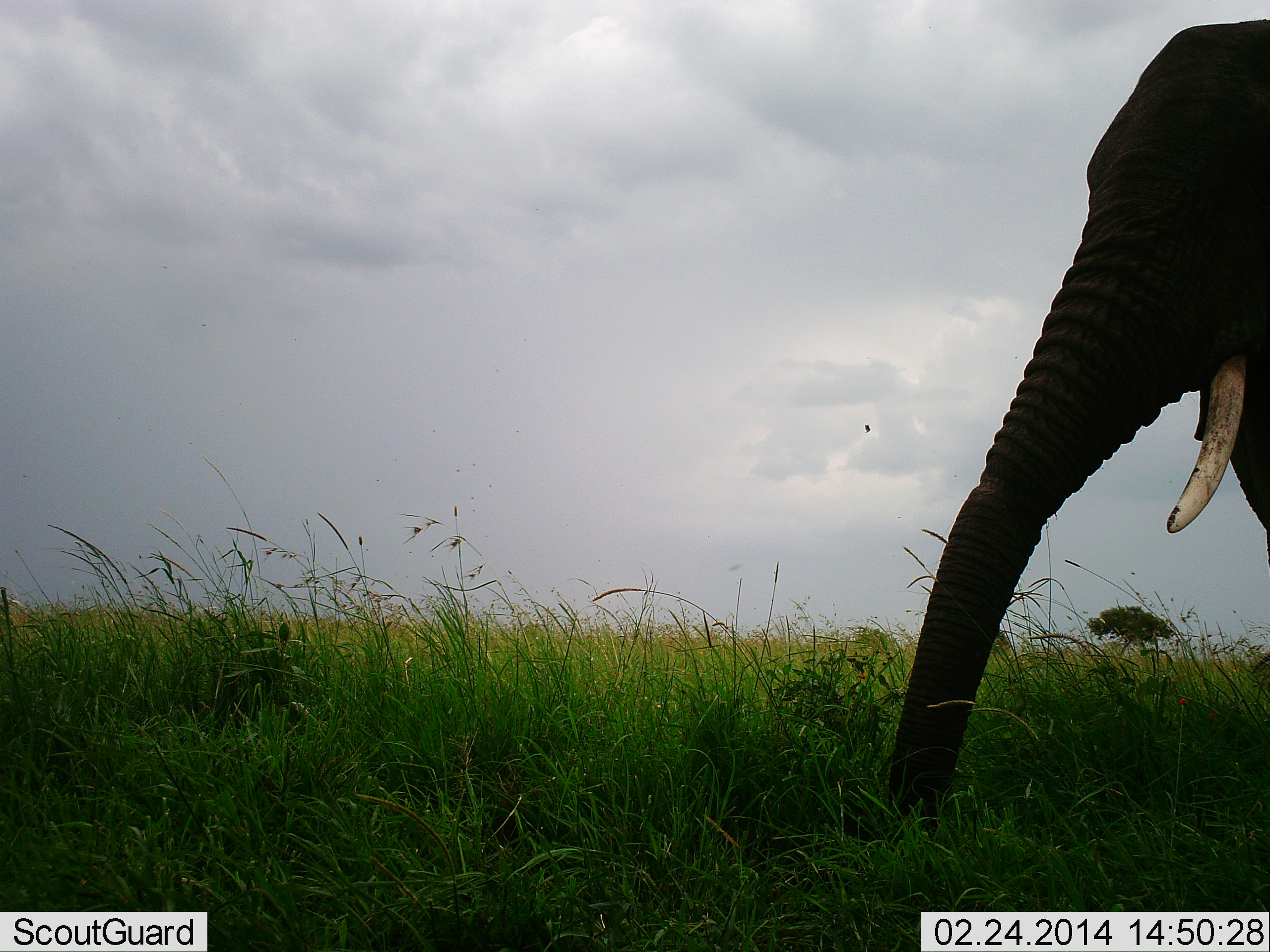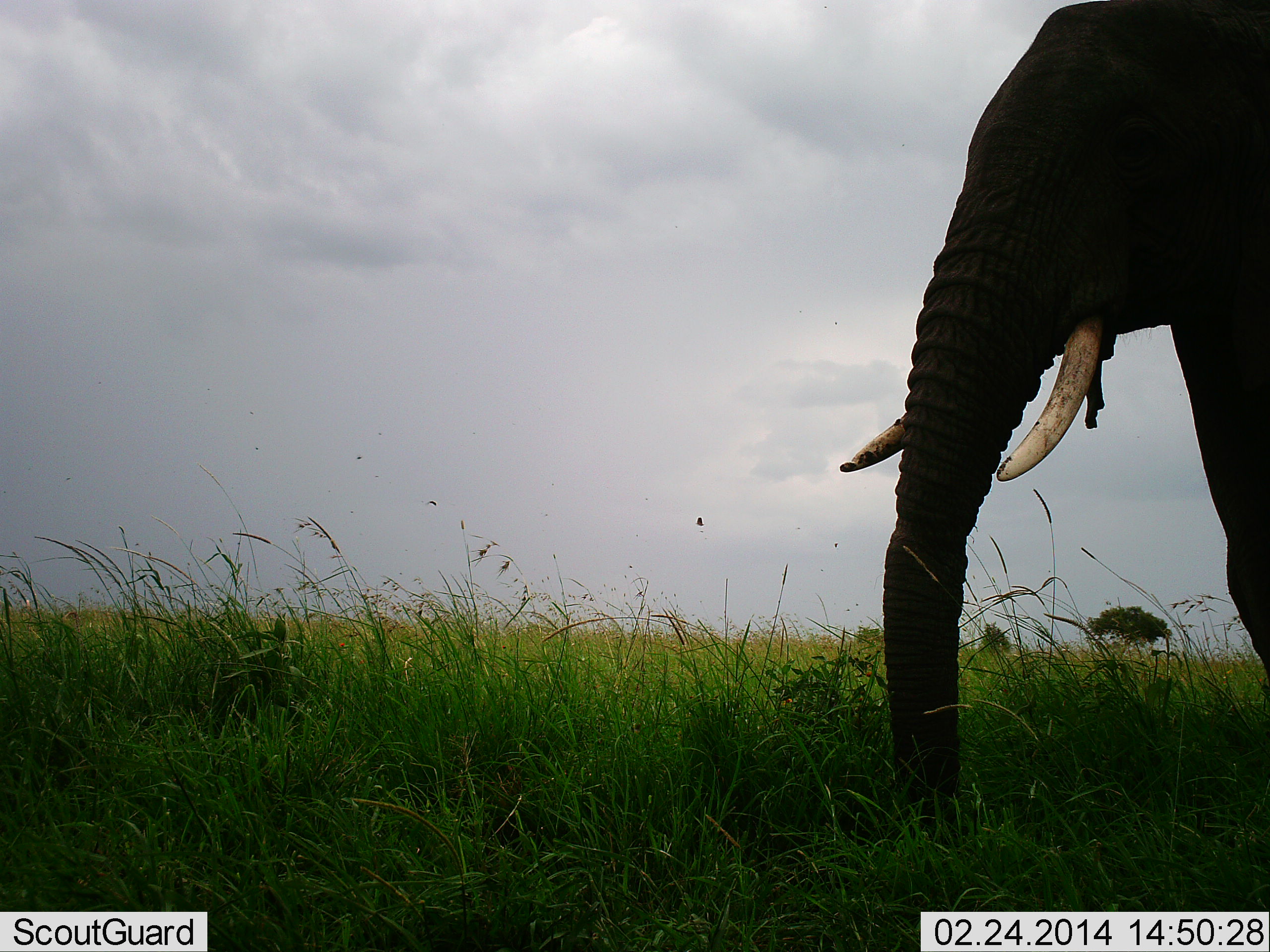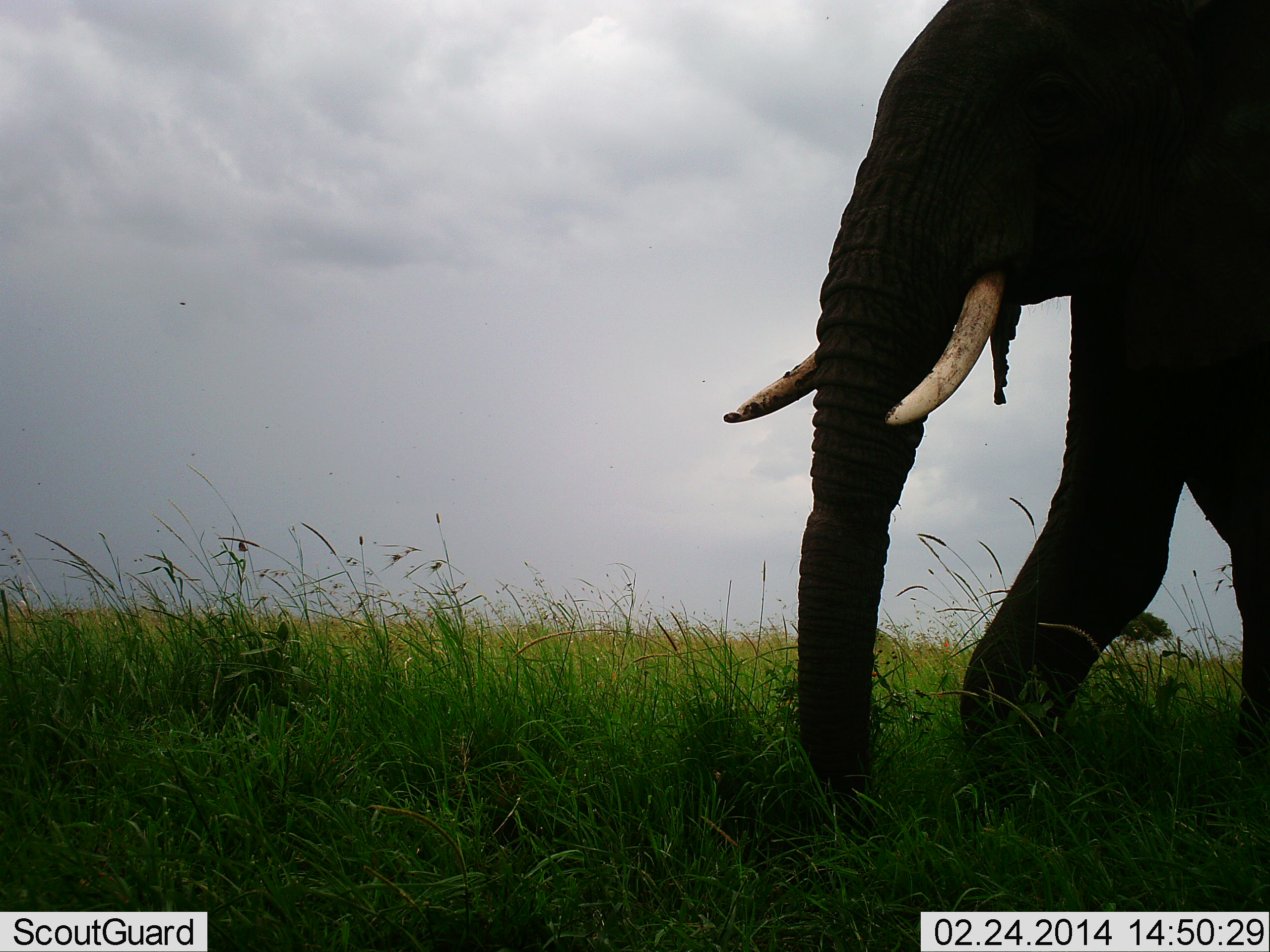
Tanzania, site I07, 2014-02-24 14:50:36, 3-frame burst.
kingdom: Animalia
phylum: Chordata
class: Mammalia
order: Proboscidea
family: Elephantidae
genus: Loxodonta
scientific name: Loxodonta africana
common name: african bush elephant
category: elephant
Elephant (african bush elephant) (Loxodonta africana), count 1. Behavior (volunteer vote fractions): standing 18%, resting 0%, moving 82%, interacting 0%. Young present (vote fraction): 0%. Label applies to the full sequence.